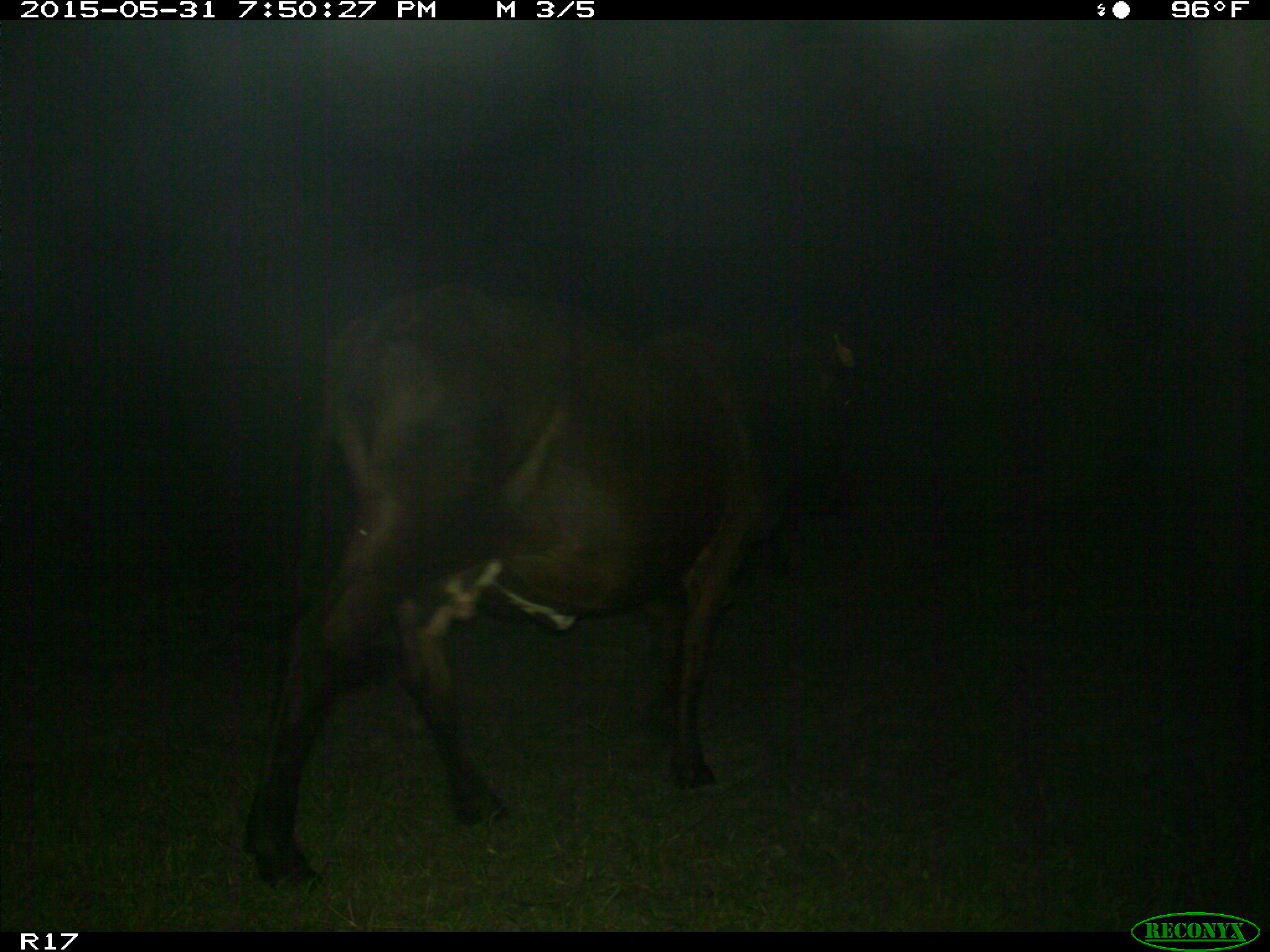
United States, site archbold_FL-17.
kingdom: Animalia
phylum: Chordata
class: Mammalia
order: Artiodactyla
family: Bovidae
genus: Bos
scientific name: Bos taurus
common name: domestic cow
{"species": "Bos taurus (domestic cow)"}